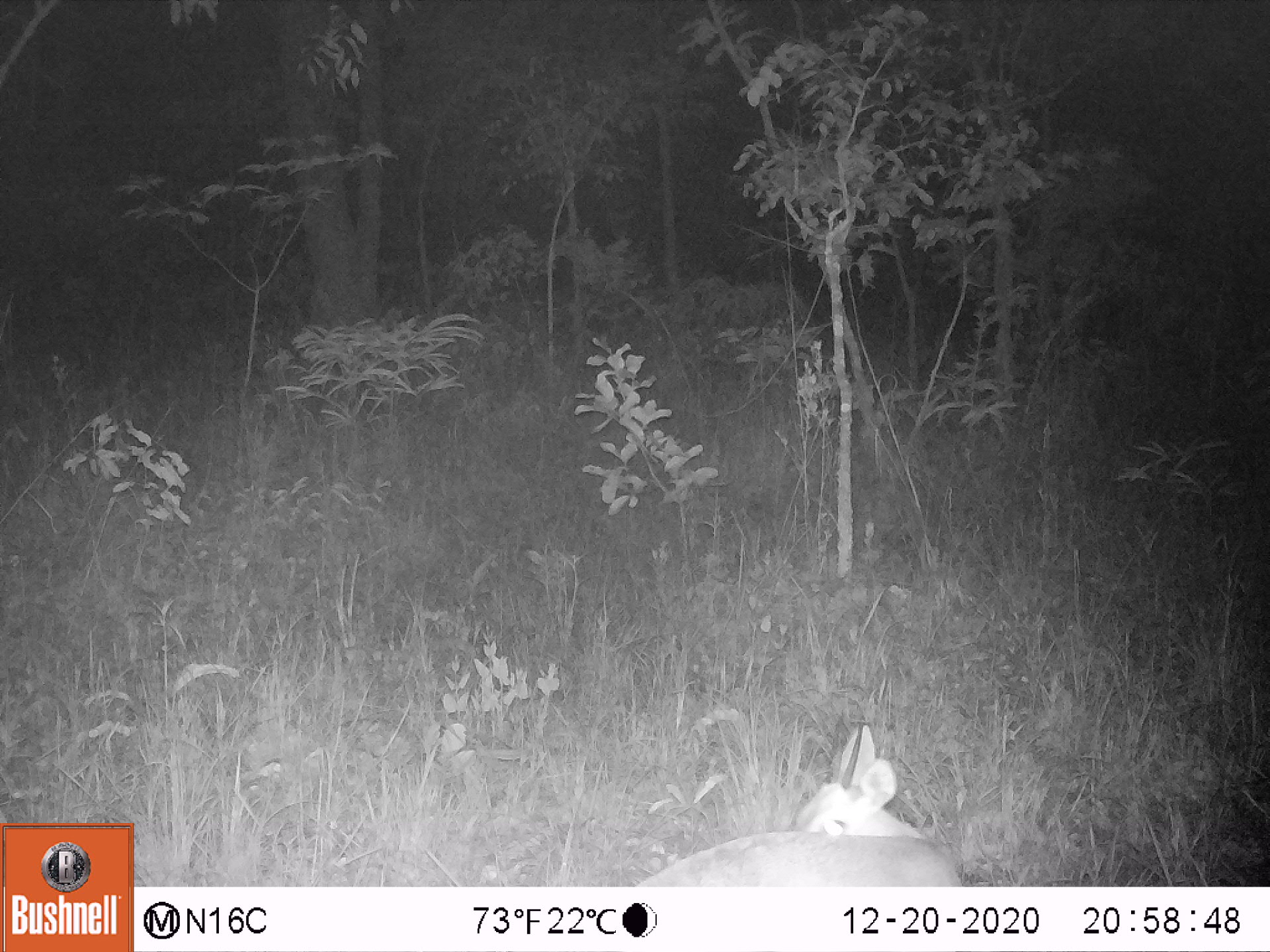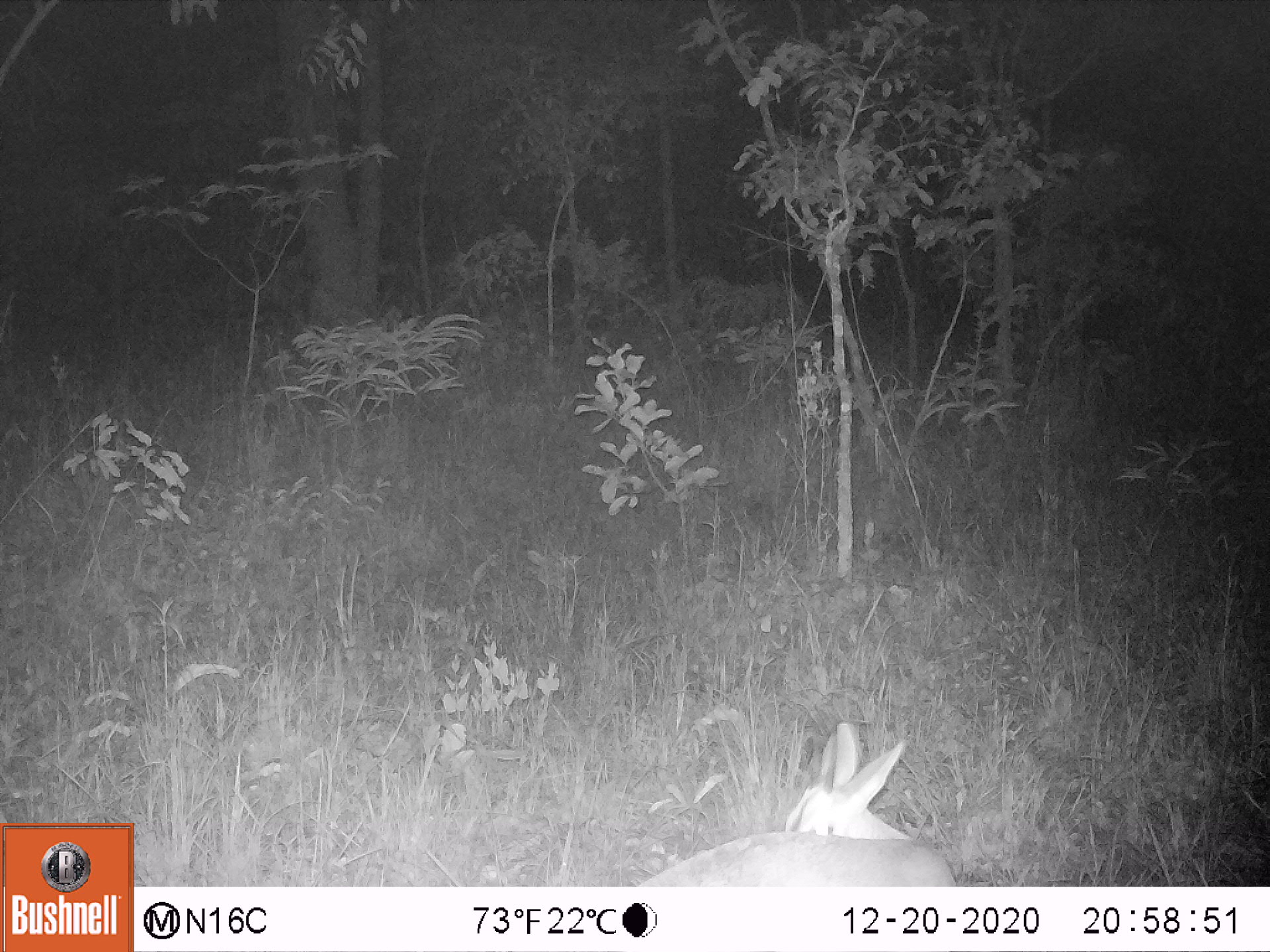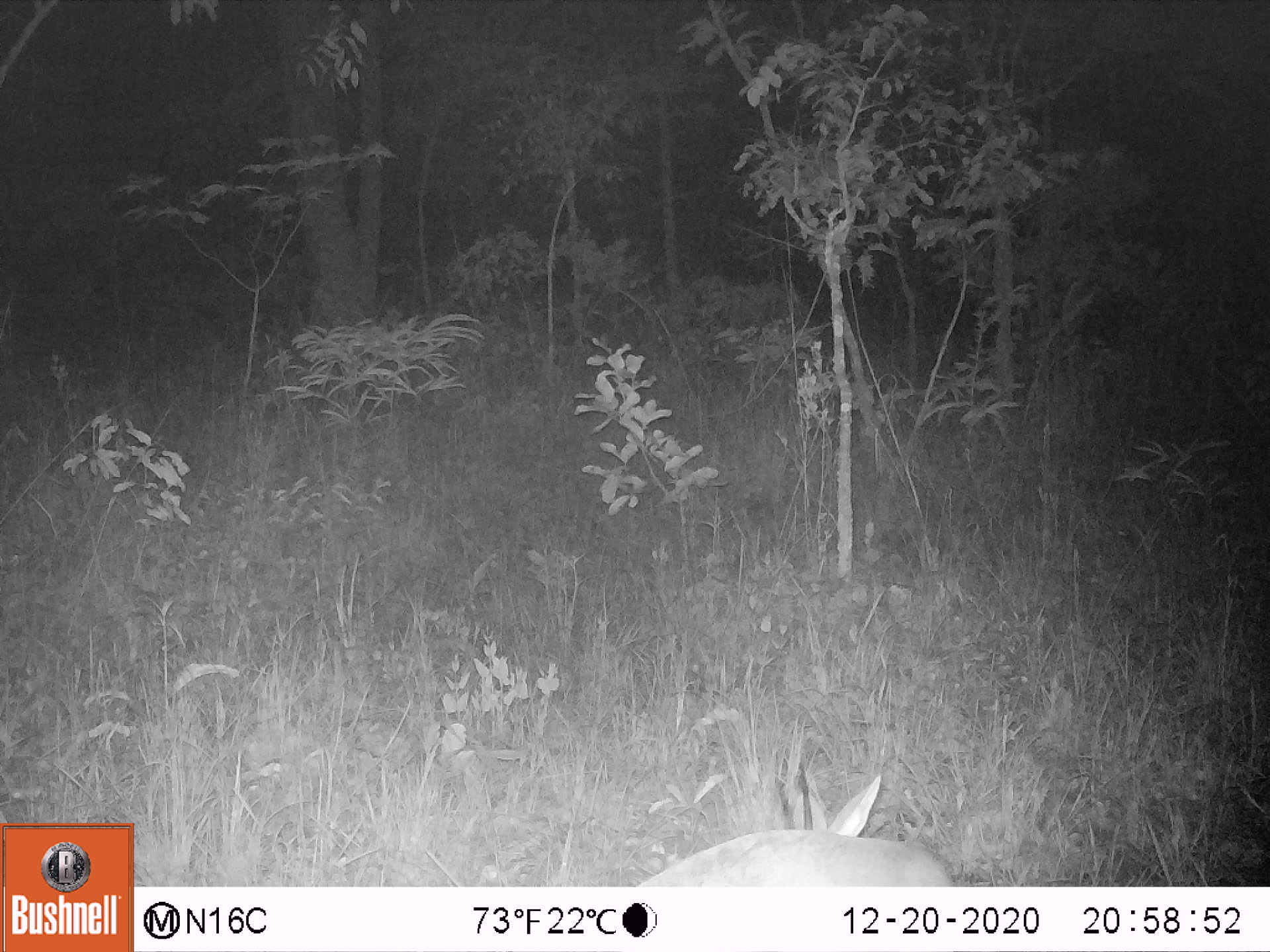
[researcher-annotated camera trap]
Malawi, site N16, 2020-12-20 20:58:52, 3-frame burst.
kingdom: Animalia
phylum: Chordata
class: Mammalia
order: Artiodactyla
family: Bovidae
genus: Sylvicapra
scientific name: Sylvicapra grimmia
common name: common duiker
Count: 1.